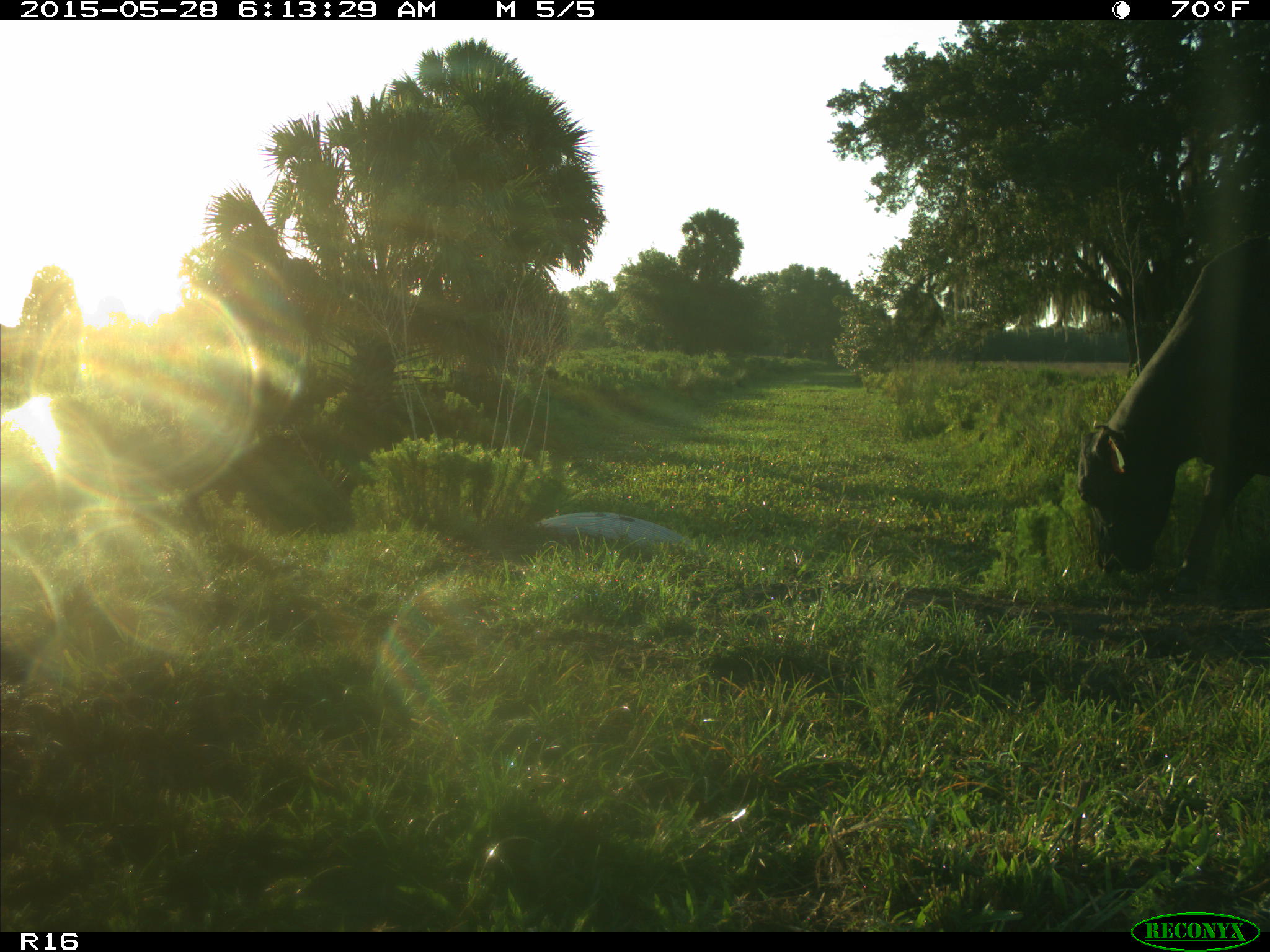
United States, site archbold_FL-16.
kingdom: Animalia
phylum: Chordata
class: Mammalia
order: Artiodactyla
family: Bovidae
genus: Bos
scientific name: Bos taurus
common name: domestic cow